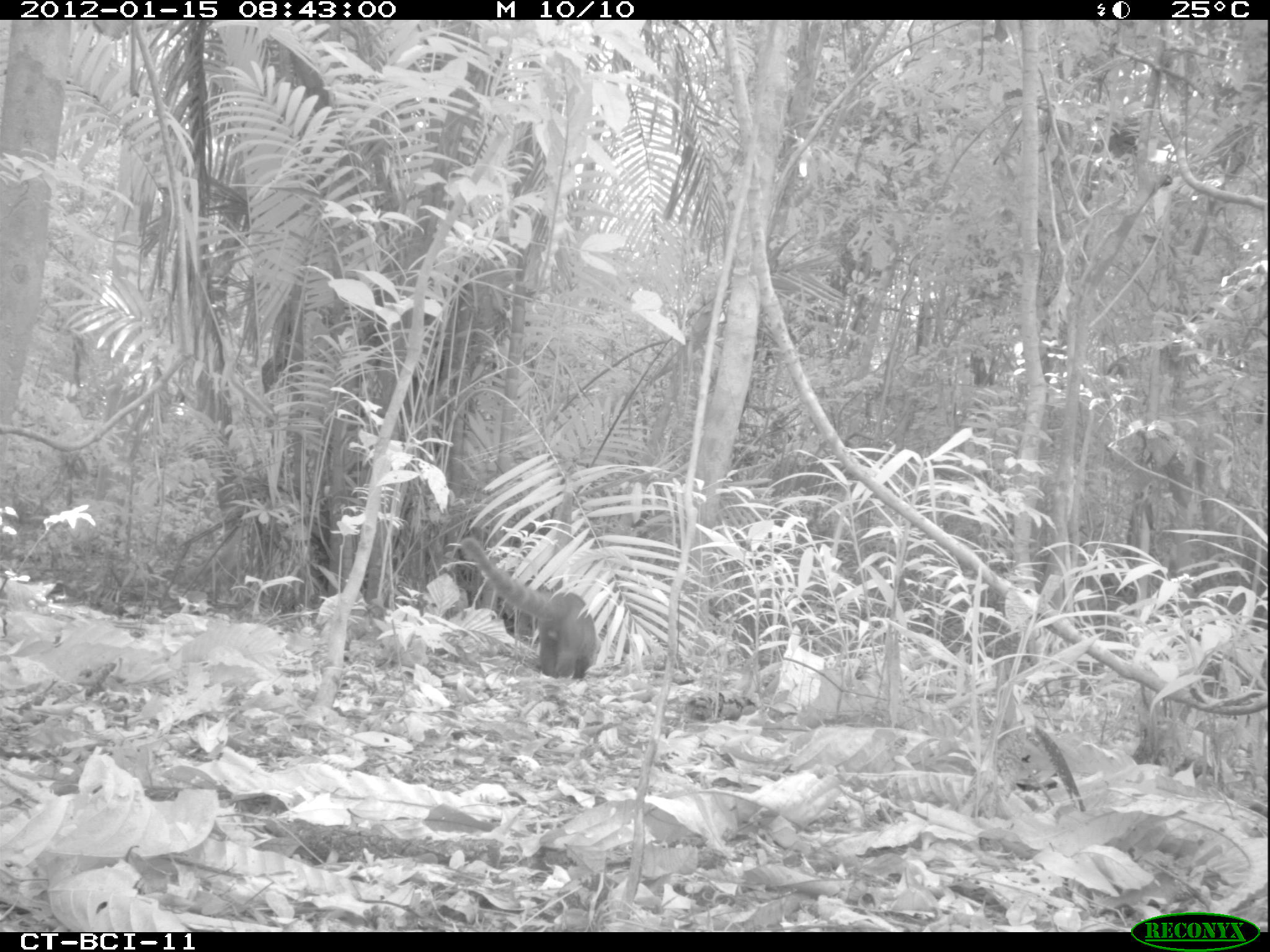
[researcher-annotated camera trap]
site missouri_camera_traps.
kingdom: Animalia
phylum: Chordata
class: Mammalia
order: Carnivora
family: Procyonidae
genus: Nasua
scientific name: Nasua narica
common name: white-nosed coati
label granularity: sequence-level